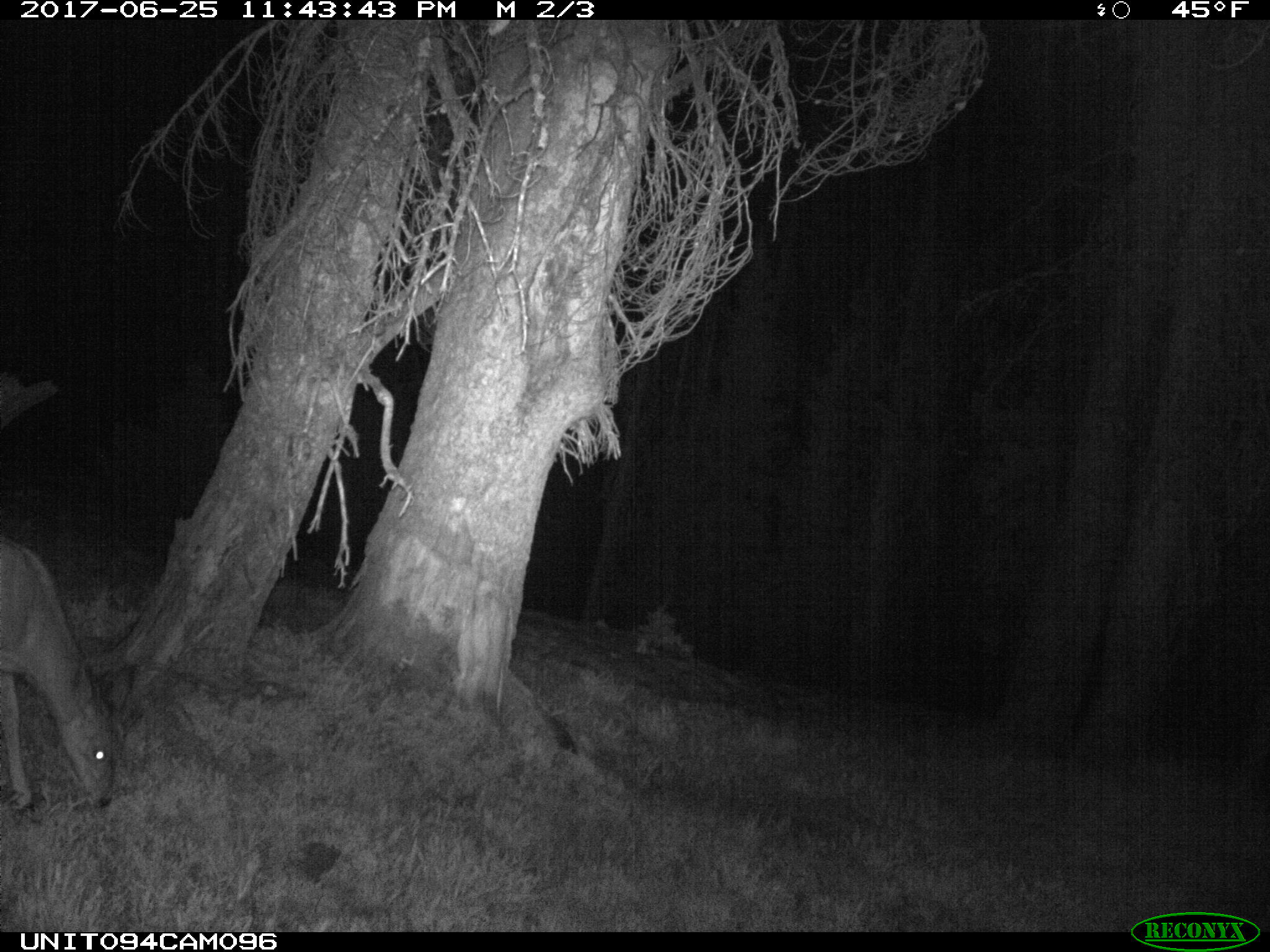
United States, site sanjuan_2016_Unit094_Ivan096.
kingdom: Animalia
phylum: Chordata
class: Mammalia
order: Artiodactyla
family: Cervidae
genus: Odocoileus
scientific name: Odocoileus hemionus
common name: mule deer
Odocoileus hemionus (mule deer).